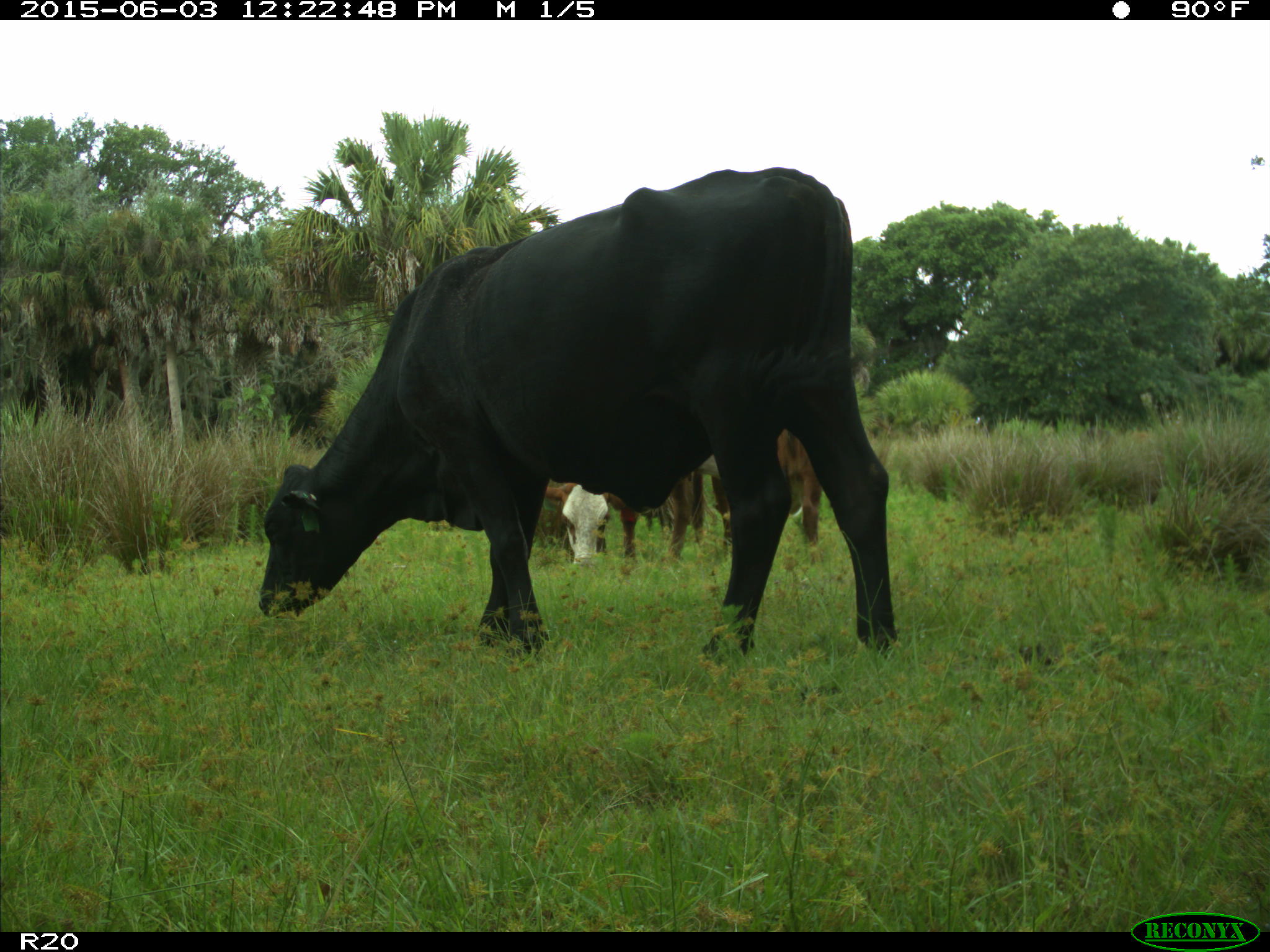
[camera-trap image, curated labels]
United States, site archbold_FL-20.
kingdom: Animalia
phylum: Chordata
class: Mammalia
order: Artiodactyla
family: Bovidae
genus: Bos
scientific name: Bos taurus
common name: domestic cow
Bos taurus (domestic cow).